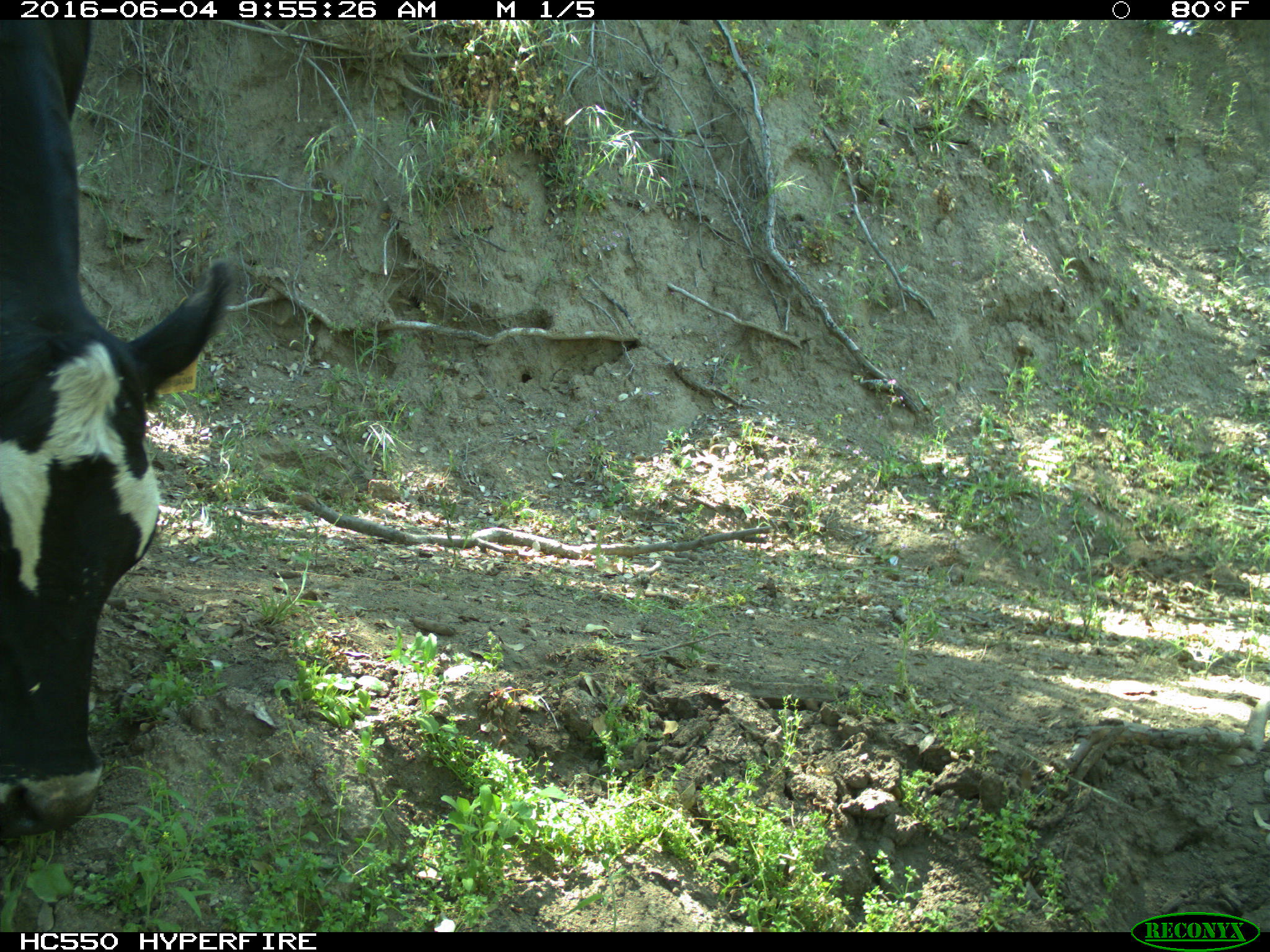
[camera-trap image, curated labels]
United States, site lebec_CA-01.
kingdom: Animalia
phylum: Chordata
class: Mammalia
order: Artiodactyla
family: Bovidae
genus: Bos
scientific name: Bos taurus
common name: domestic cow